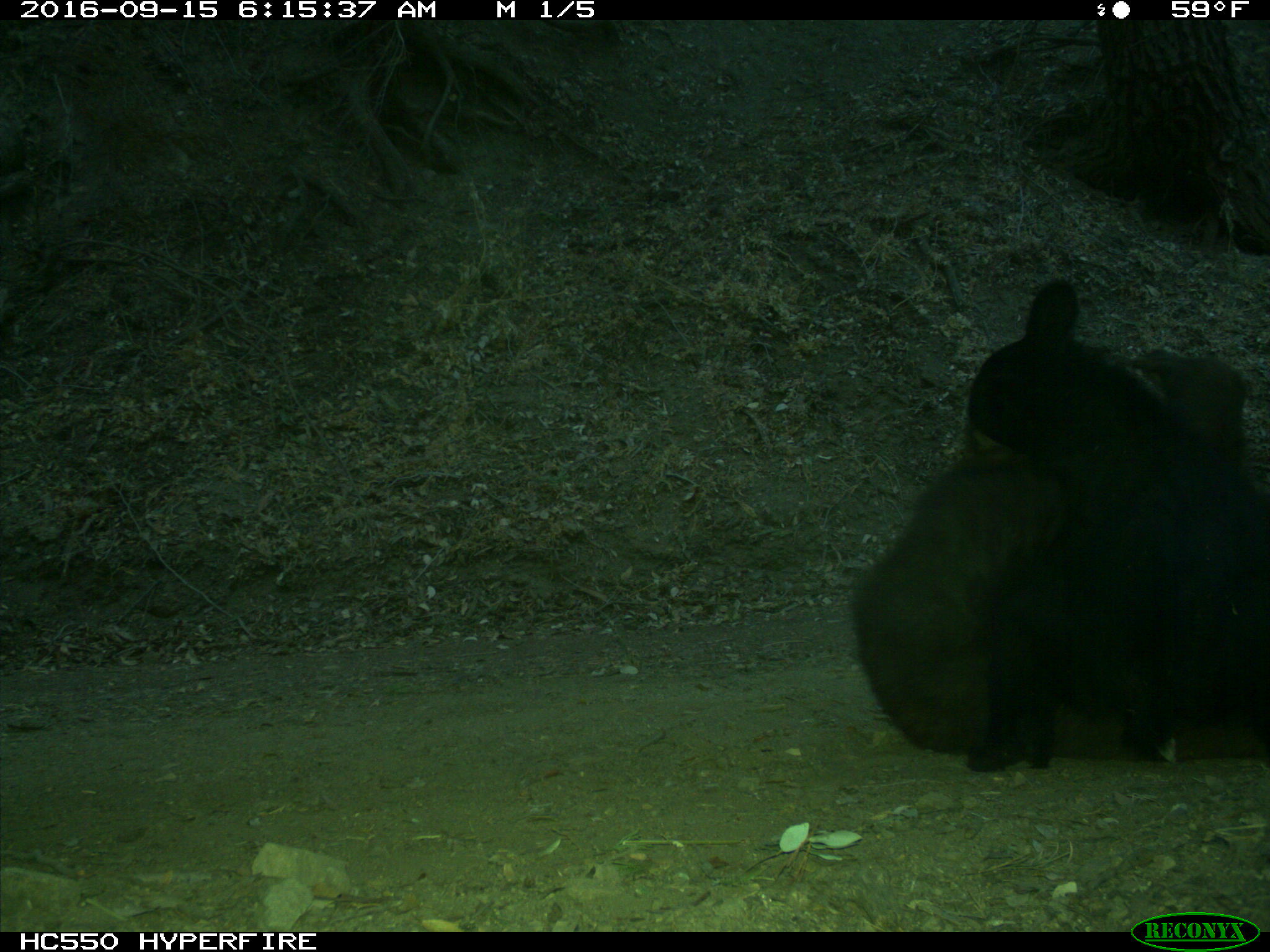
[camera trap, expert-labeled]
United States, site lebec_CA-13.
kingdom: Animalia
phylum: Chordata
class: Mammalia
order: Carnivora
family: Ursidae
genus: Ursus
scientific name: Ursus americanus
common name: american black bear